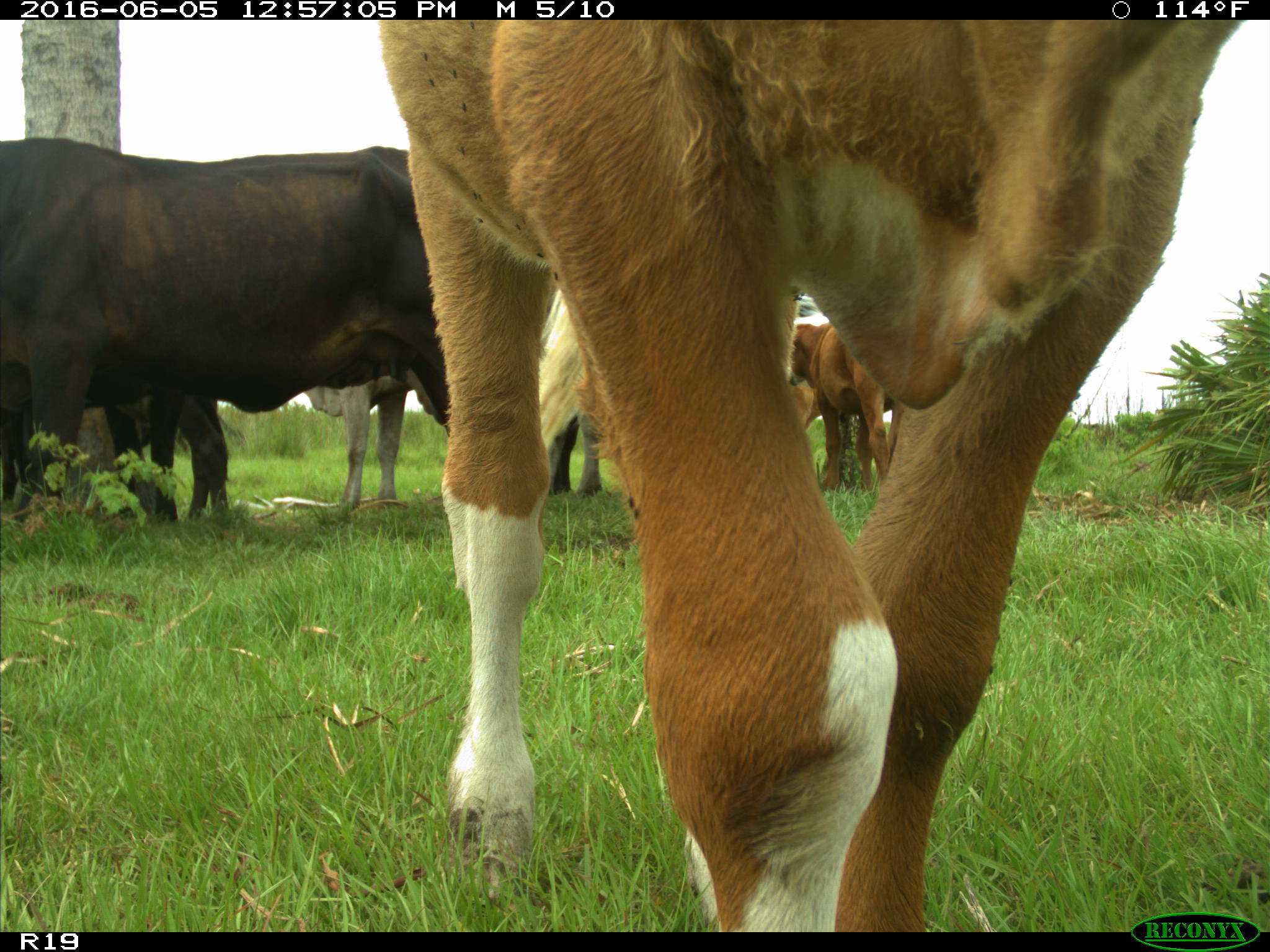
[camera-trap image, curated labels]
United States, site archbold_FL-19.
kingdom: Animalia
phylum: Chordata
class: Mammalia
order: Artiodactyla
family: Bovidae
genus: Bos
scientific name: Bos taurus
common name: domestic cow